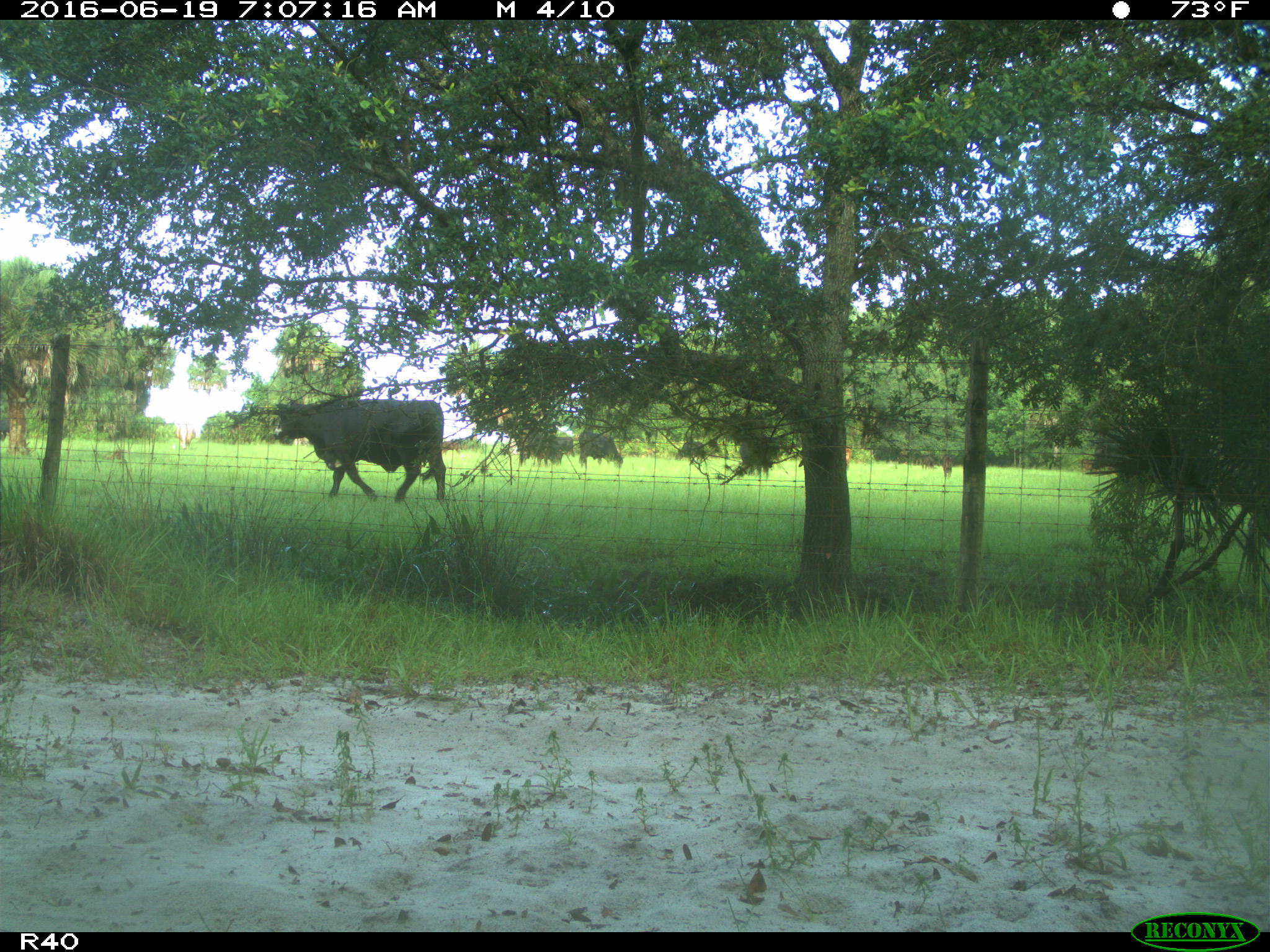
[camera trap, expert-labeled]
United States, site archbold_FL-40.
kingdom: Animalia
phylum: Chordata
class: Mammalia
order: Artiodactyla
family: Bovidae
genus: Bos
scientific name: Bos taurus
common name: domestic cow